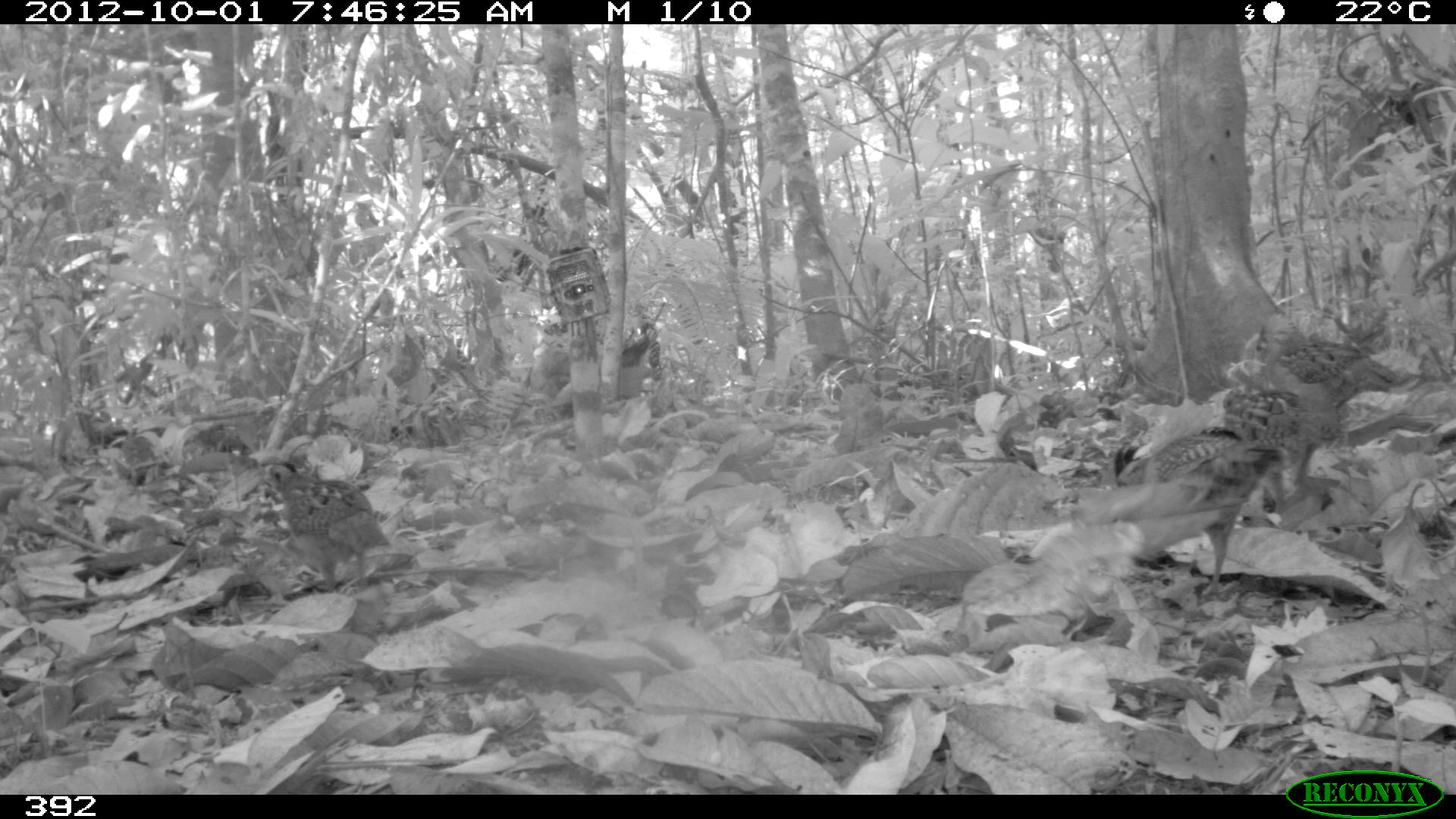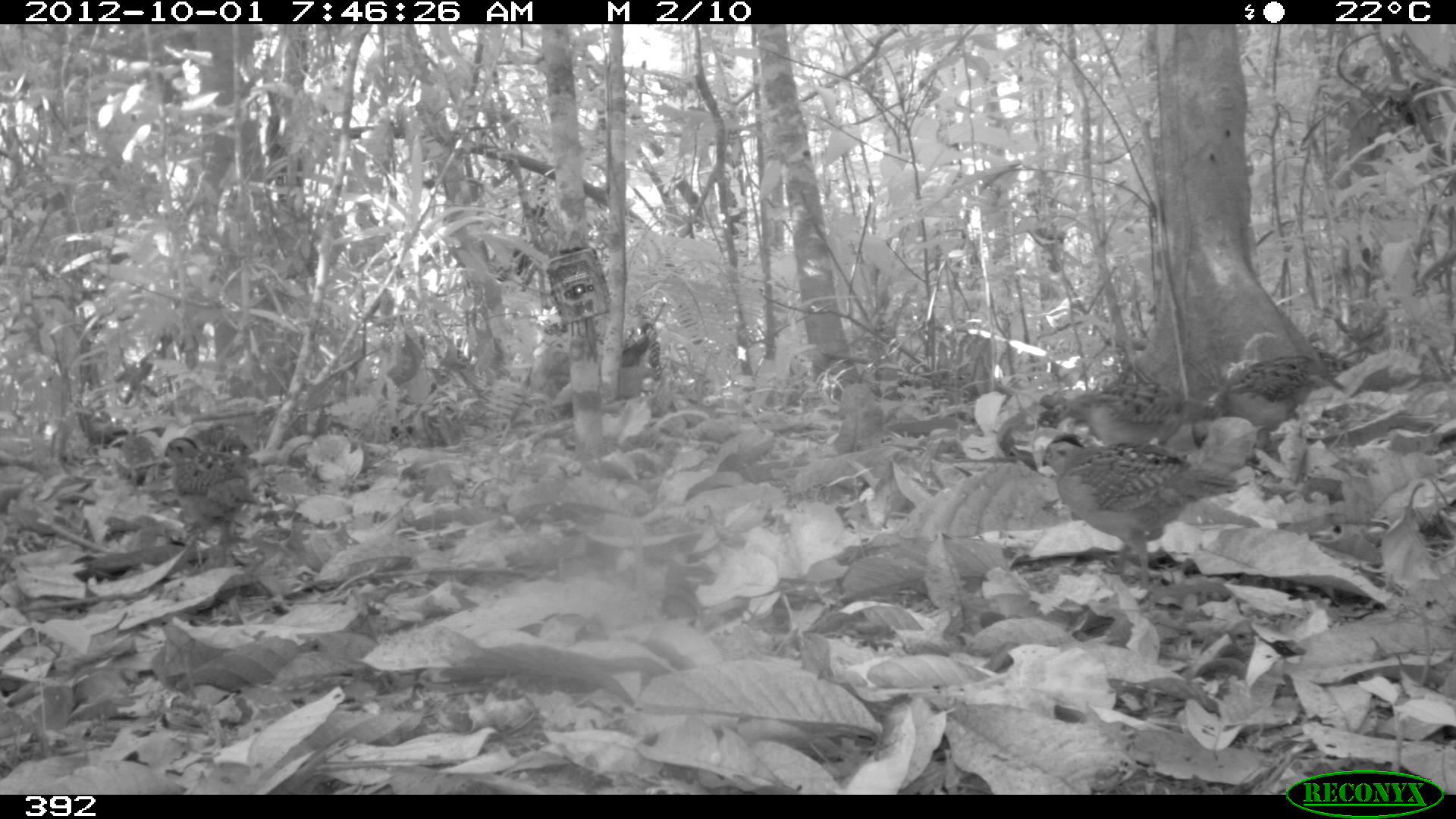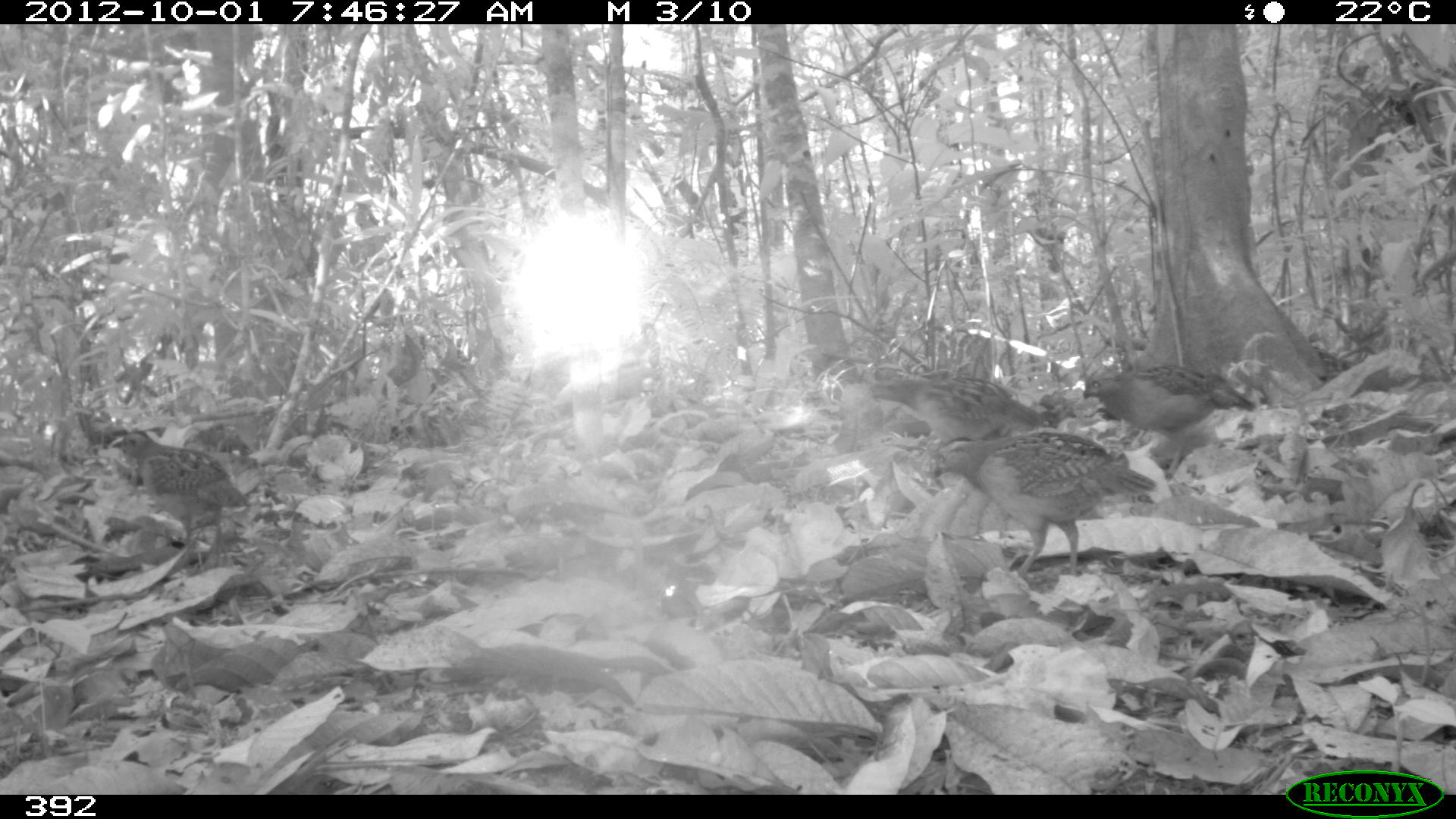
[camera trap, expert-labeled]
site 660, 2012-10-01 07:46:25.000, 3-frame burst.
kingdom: Animalia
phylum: Chordata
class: Aves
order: Galliformes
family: Odontophoridae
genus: Odontophorus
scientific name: Odontophorus gujanensis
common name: marbled wood-quail